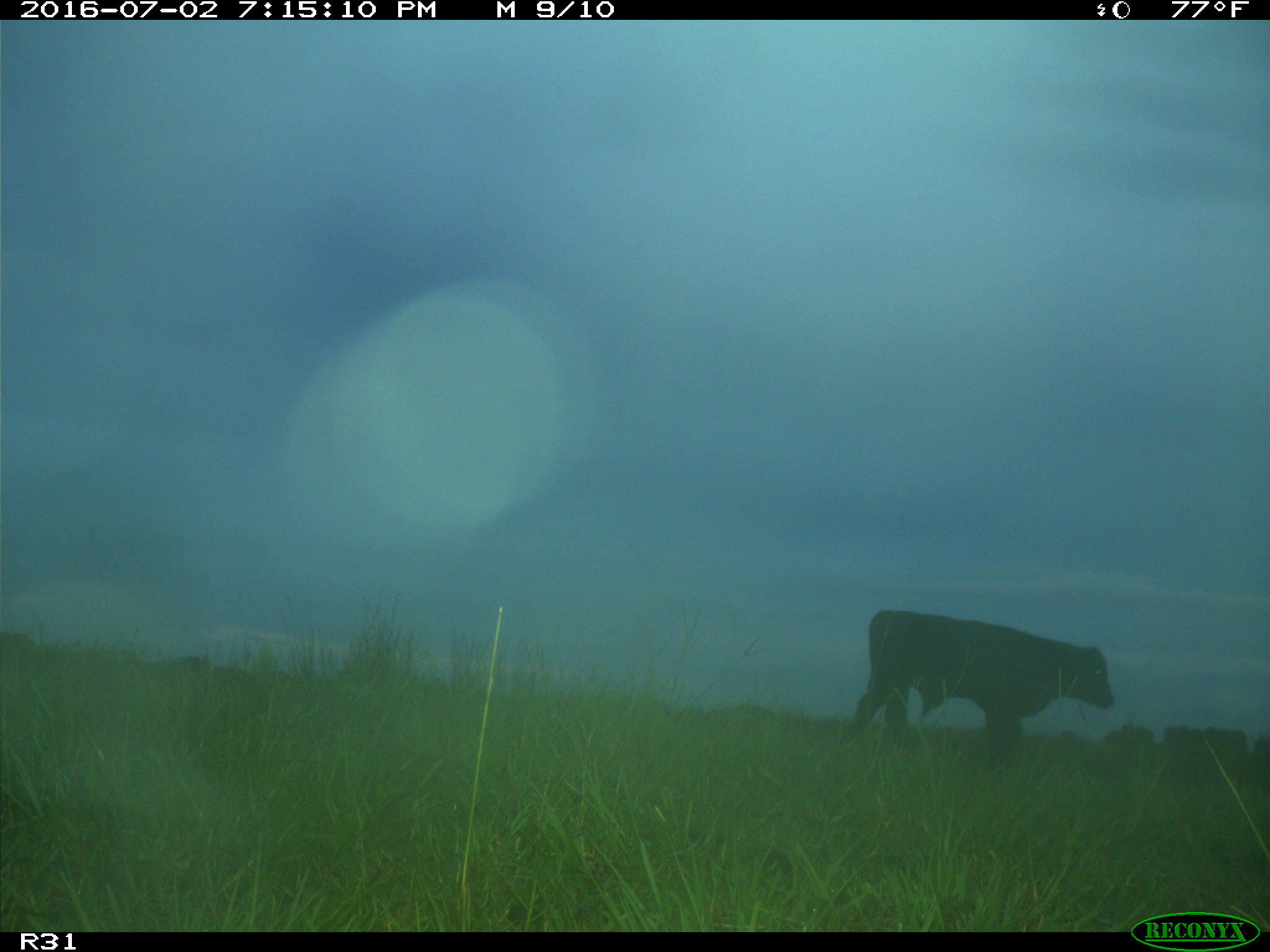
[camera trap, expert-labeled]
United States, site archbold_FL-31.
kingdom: Animalia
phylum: Chordata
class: Mammalia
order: Artiodactyla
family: Bovidae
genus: Bos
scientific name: Bos taurus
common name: domestic cow